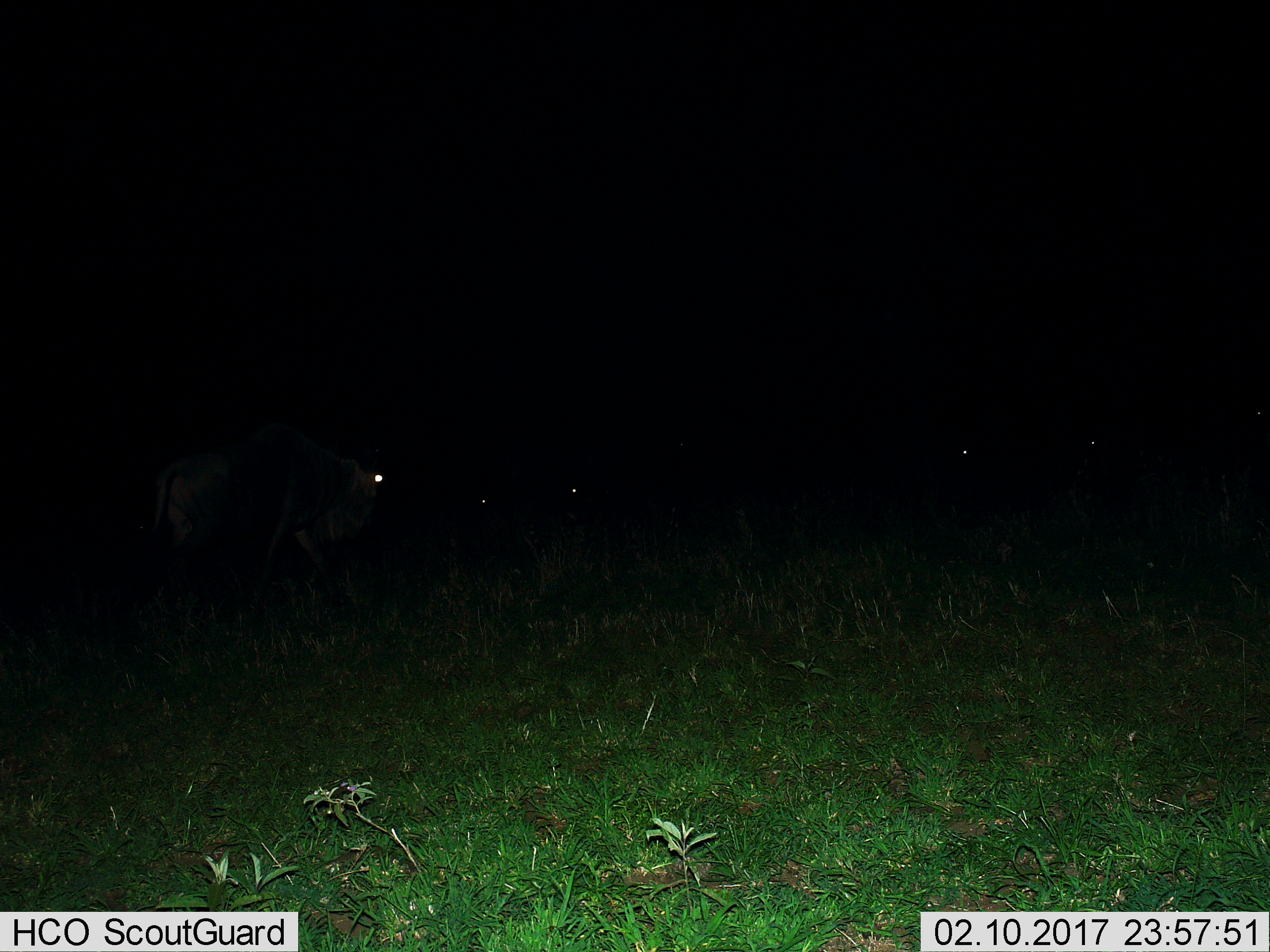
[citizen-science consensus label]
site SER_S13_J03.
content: unidentified animal